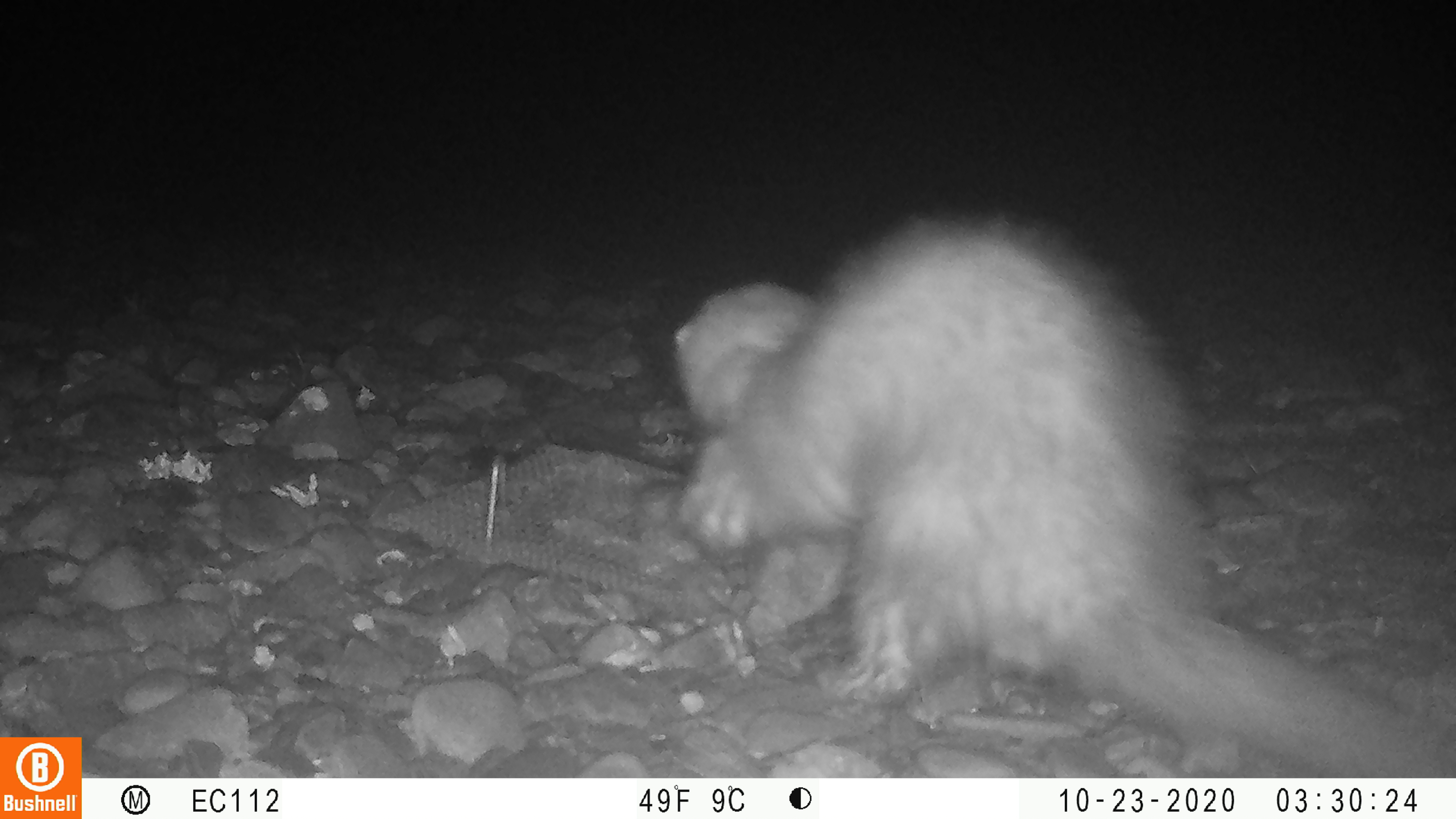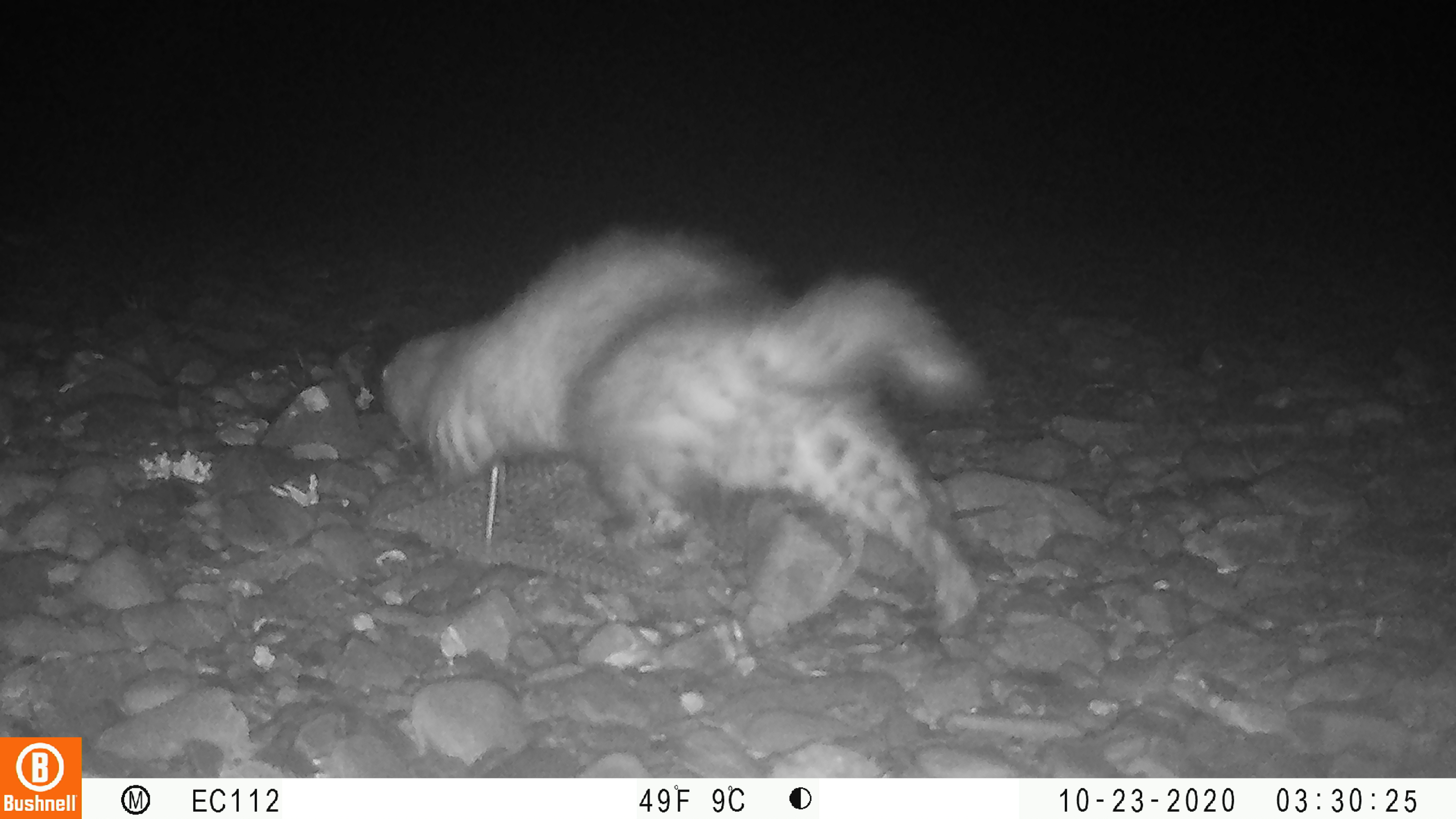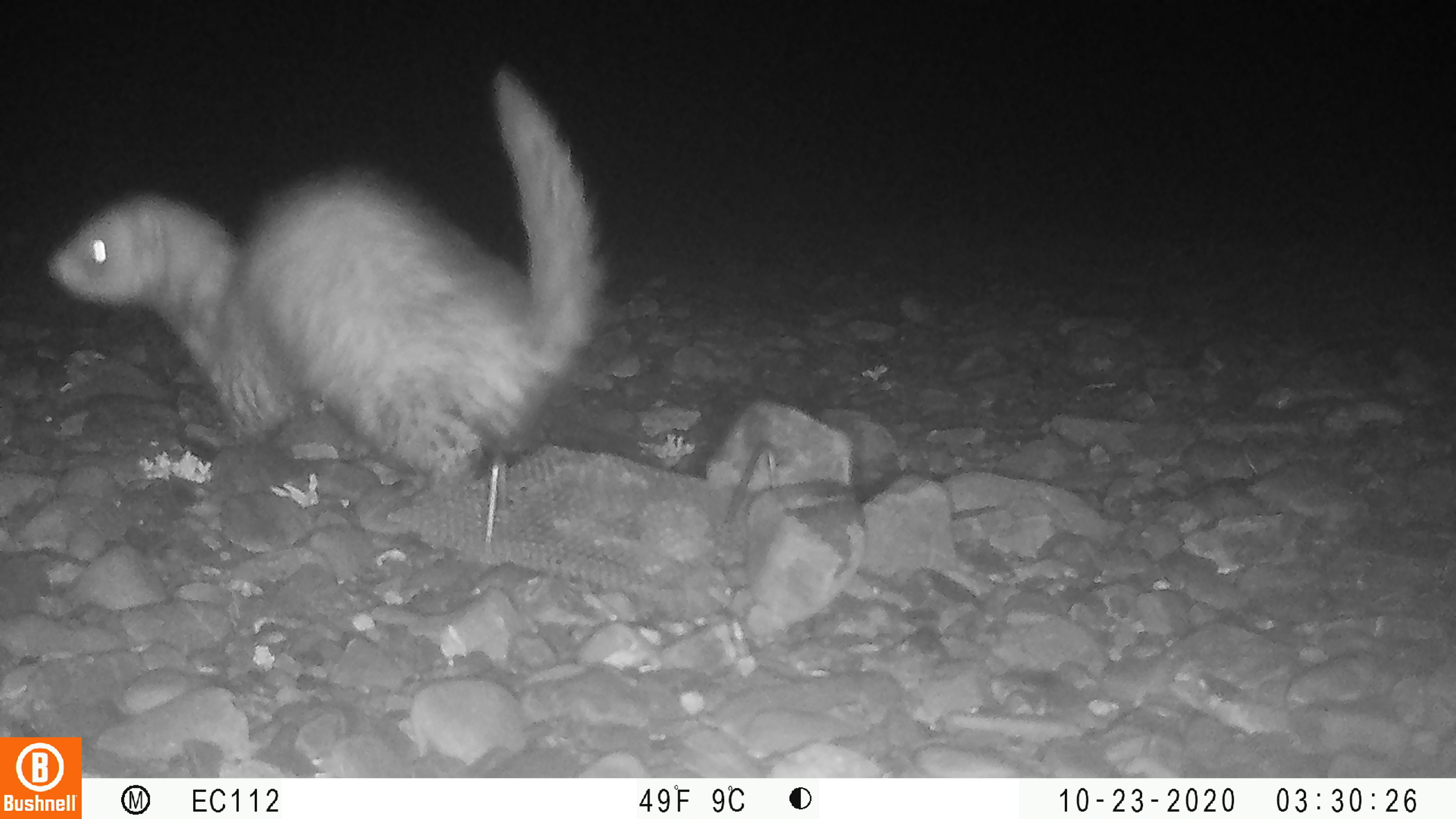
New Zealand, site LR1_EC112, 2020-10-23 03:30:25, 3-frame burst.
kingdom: Animalia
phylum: Chordata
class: Mammalia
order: Carnivora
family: Mustelidae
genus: Mustela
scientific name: Mustela furo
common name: ferret